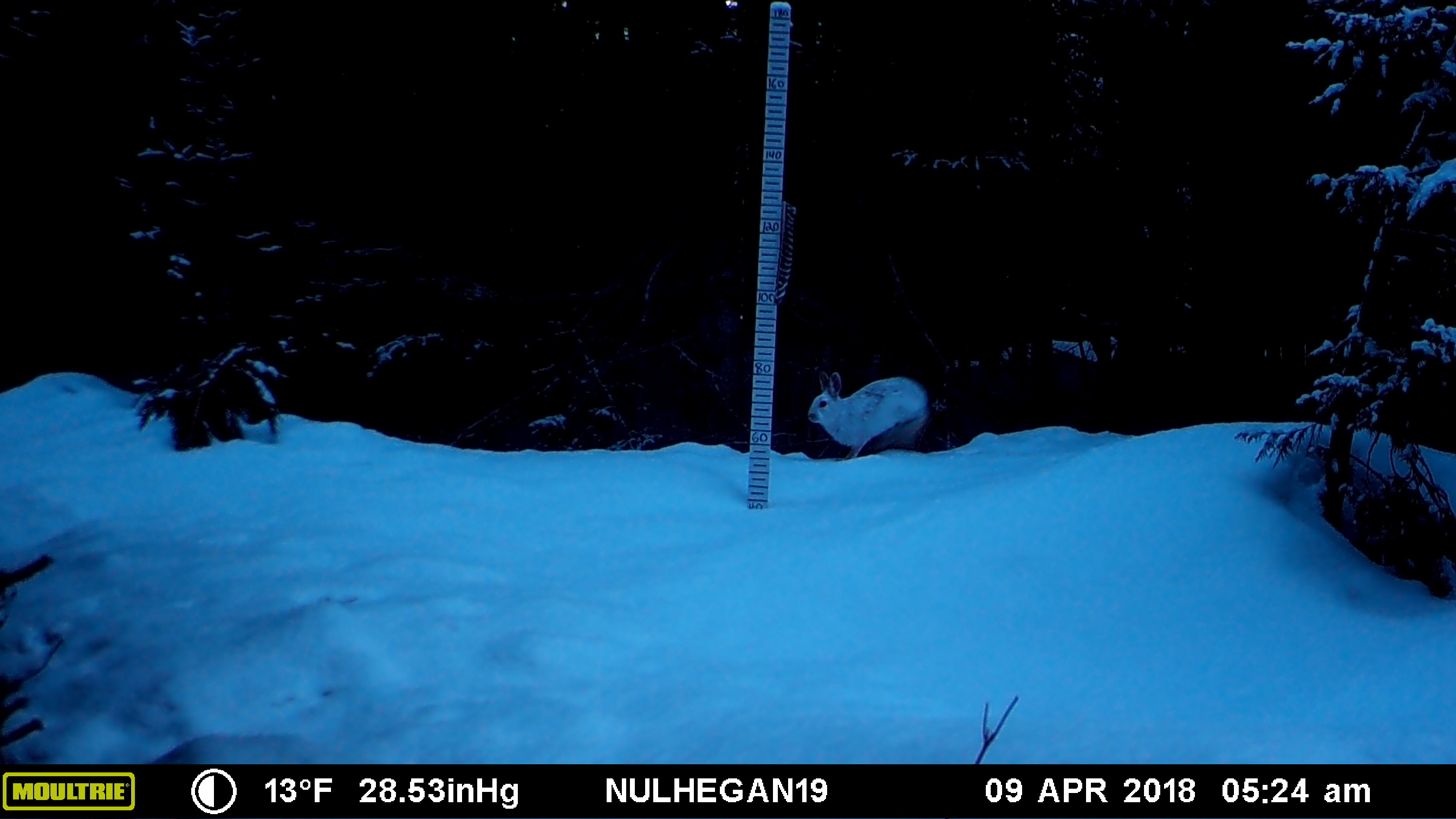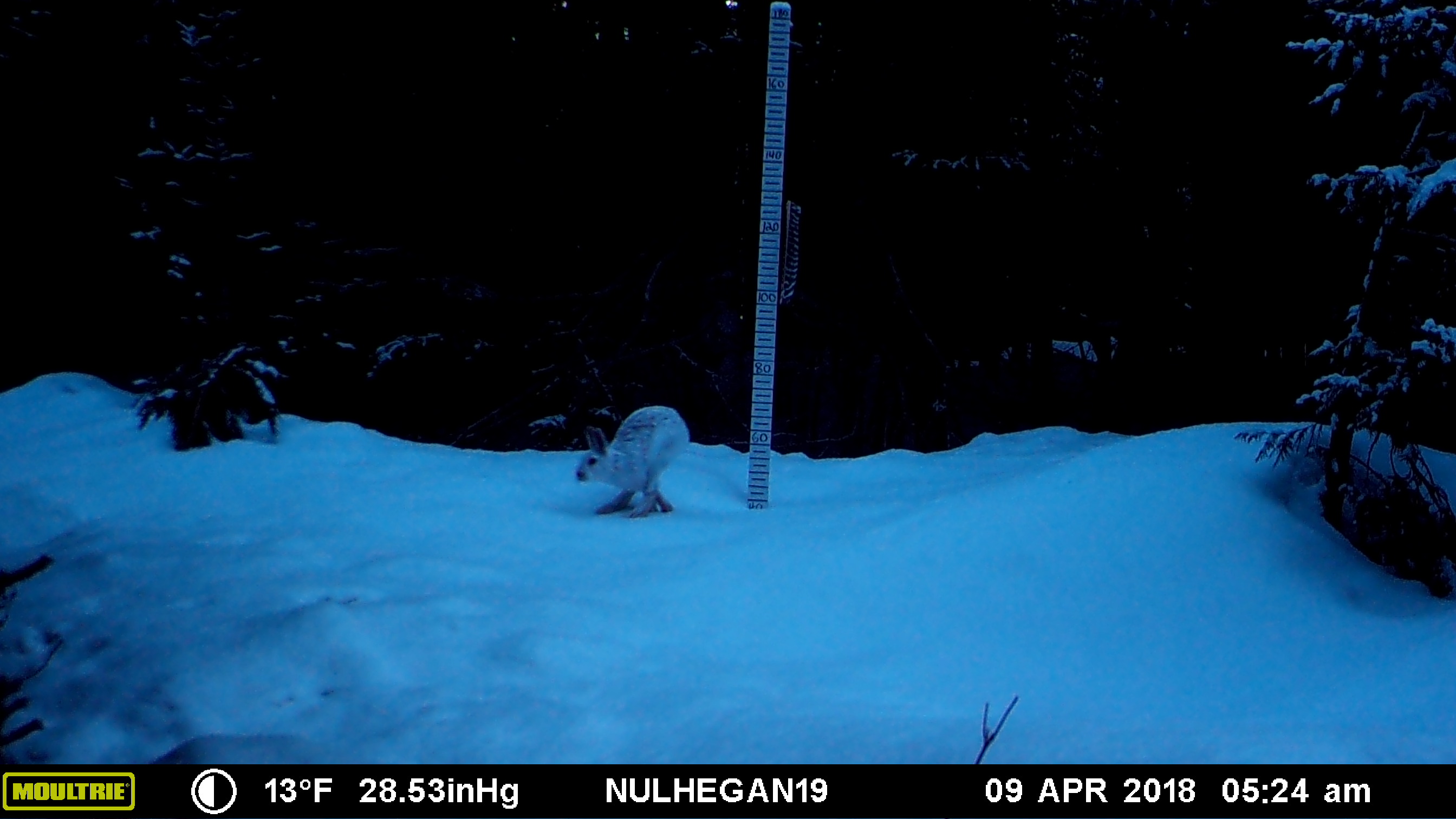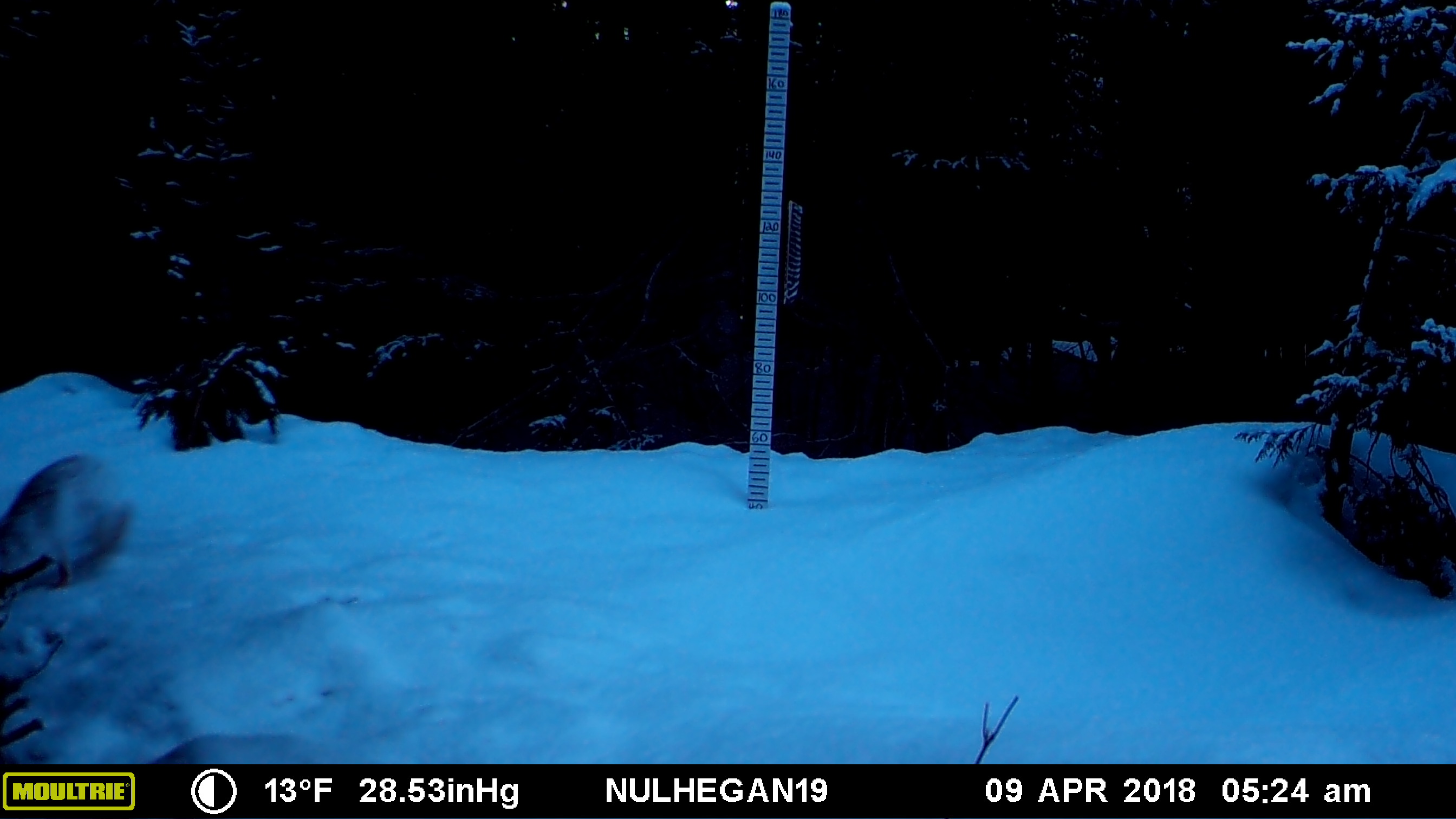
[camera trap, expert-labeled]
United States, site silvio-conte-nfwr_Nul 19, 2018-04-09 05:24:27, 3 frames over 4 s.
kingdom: Animalia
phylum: Chordata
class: Mammalia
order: Lagomorpha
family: Leporidae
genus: Lepus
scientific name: Lepus americanus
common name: snowshoe hare